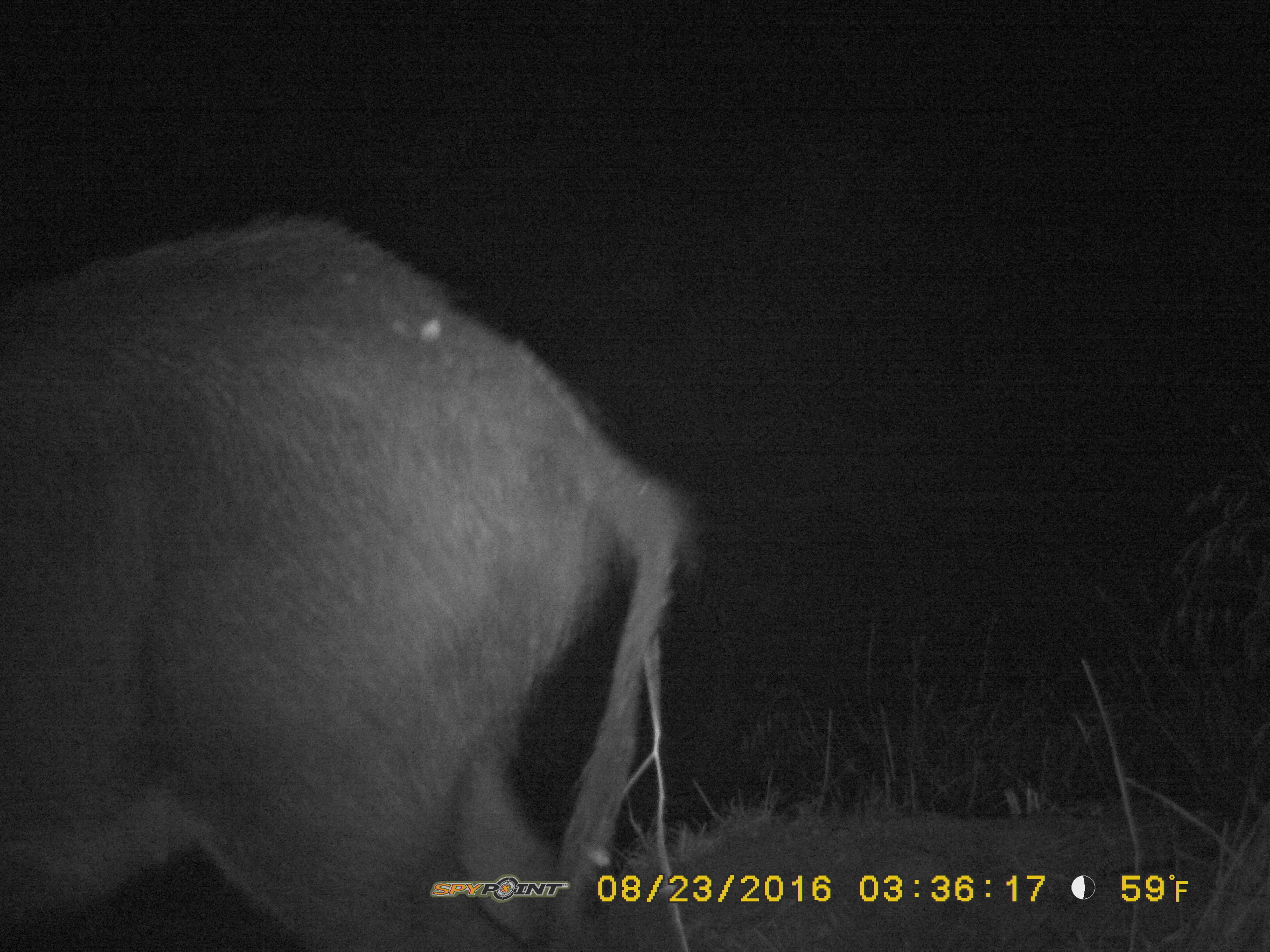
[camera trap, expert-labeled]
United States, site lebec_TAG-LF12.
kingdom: Animalia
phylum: Chordata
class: Mammalia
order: Artiodactyla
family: Suidae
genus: Sus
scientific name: Sus scrofa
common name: wild boar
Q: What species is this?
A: Sus scrofa (wild boar).